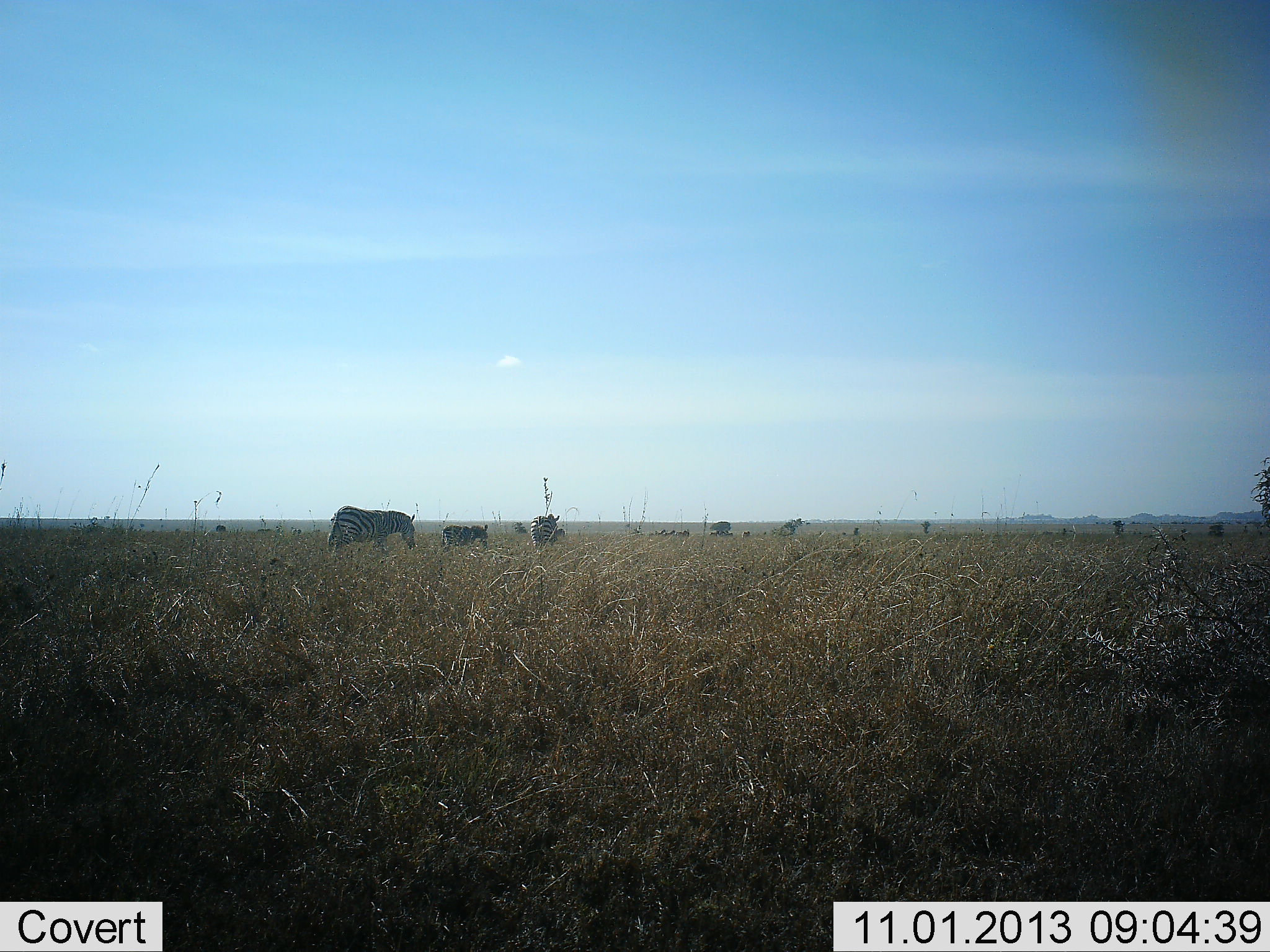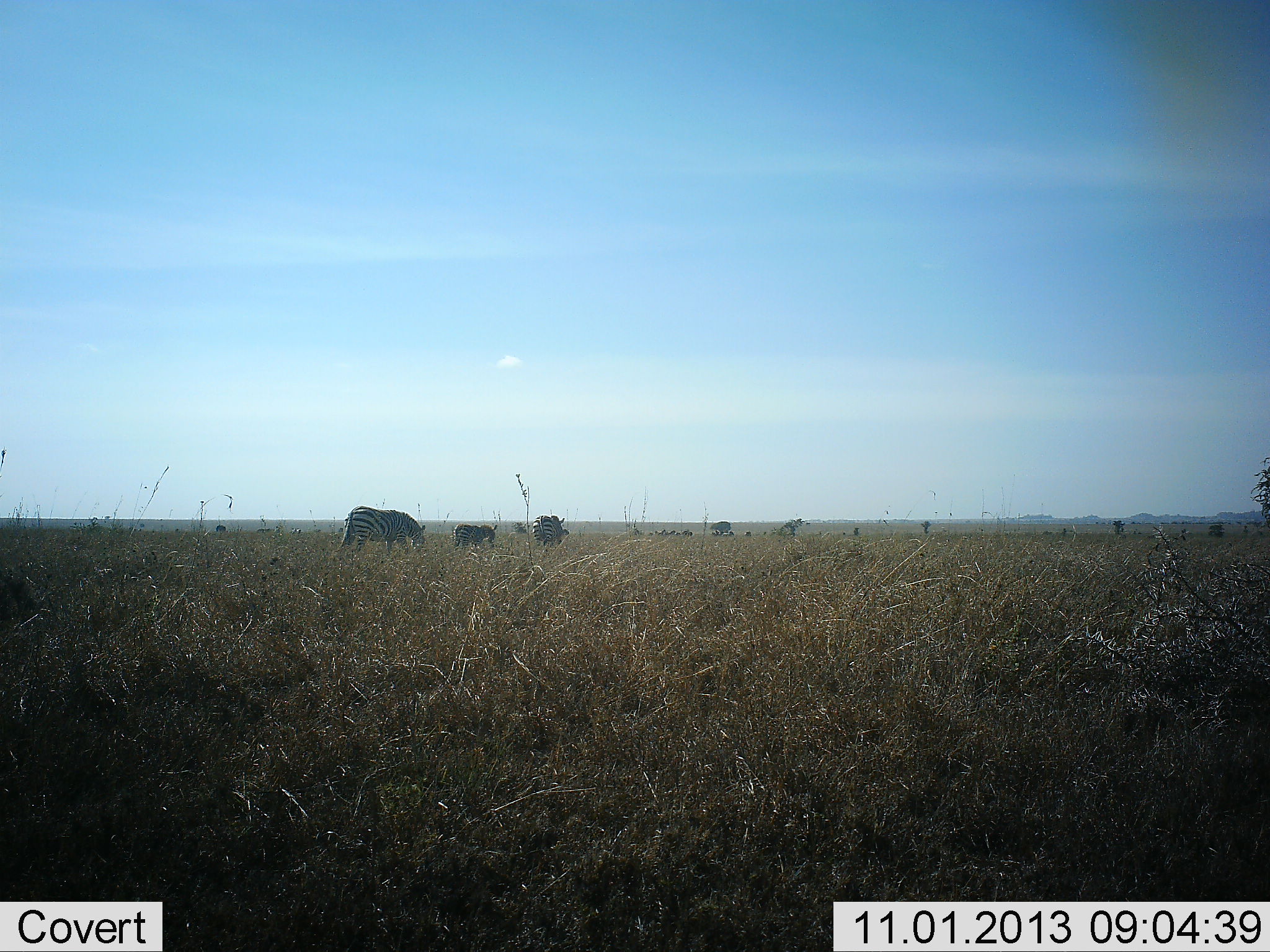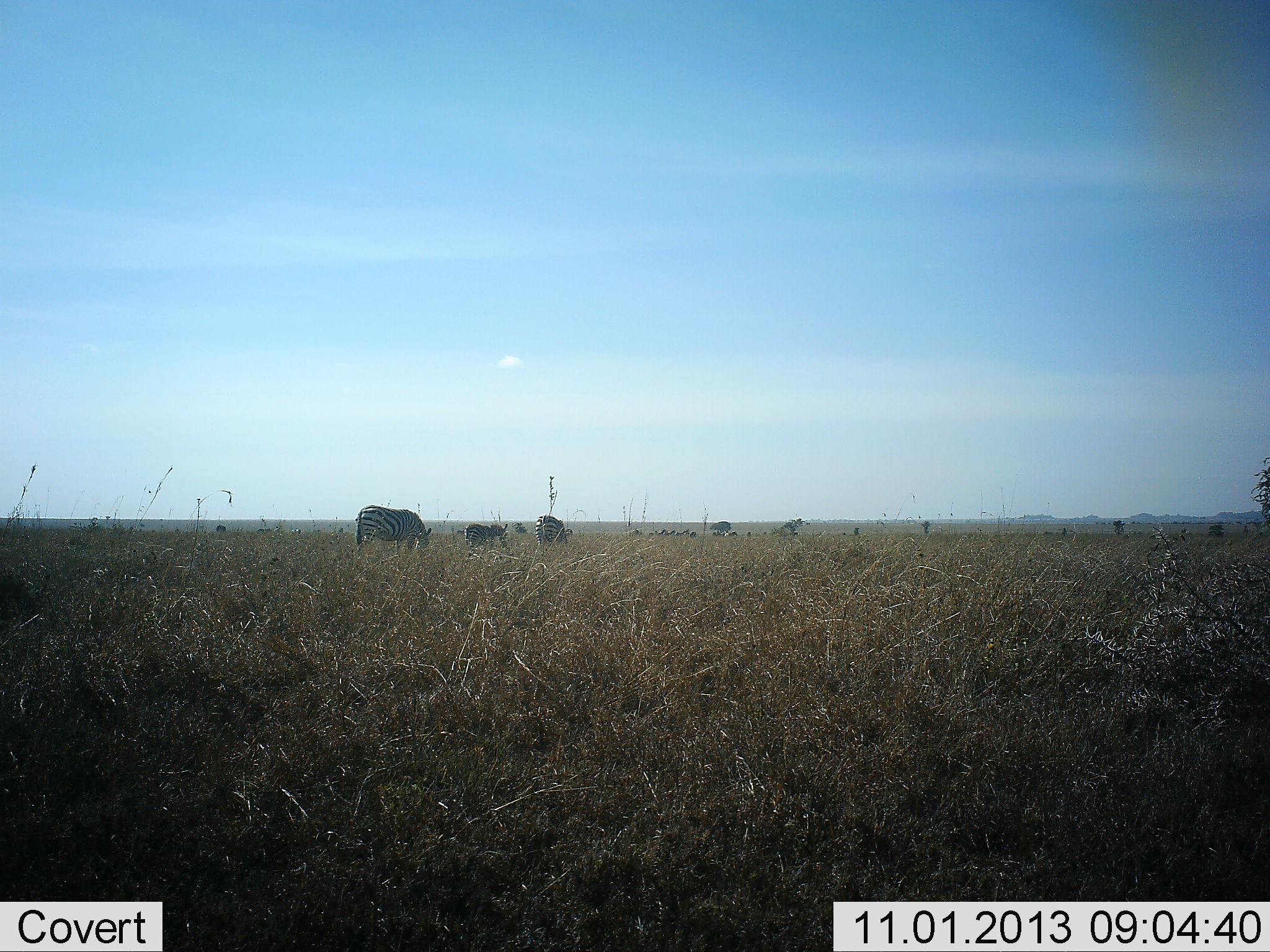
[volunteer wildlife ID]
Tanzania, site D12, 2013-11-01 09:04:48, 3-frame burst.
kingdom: Animalia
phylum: Chordata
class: Mammalia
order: Perissodactyla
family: Equidae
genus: Equus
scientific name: Equus quagga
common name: plains zebra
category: zebra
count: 3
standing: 16%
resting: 0%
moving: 77%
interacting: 0%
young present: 16%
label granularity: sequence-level